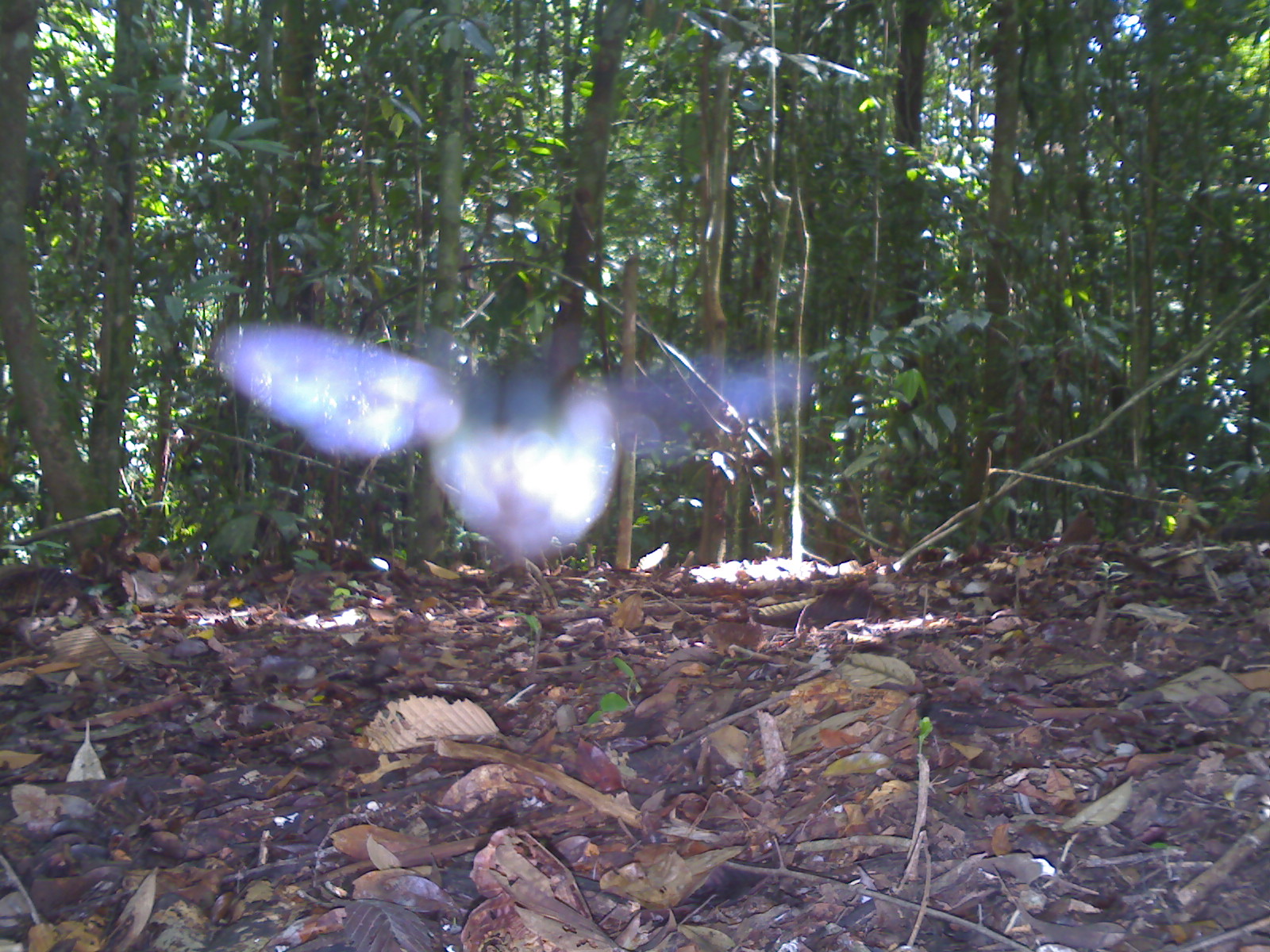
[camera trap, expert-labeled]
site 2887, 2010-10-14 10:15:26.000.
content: unidentified animal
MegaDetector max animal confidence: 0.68